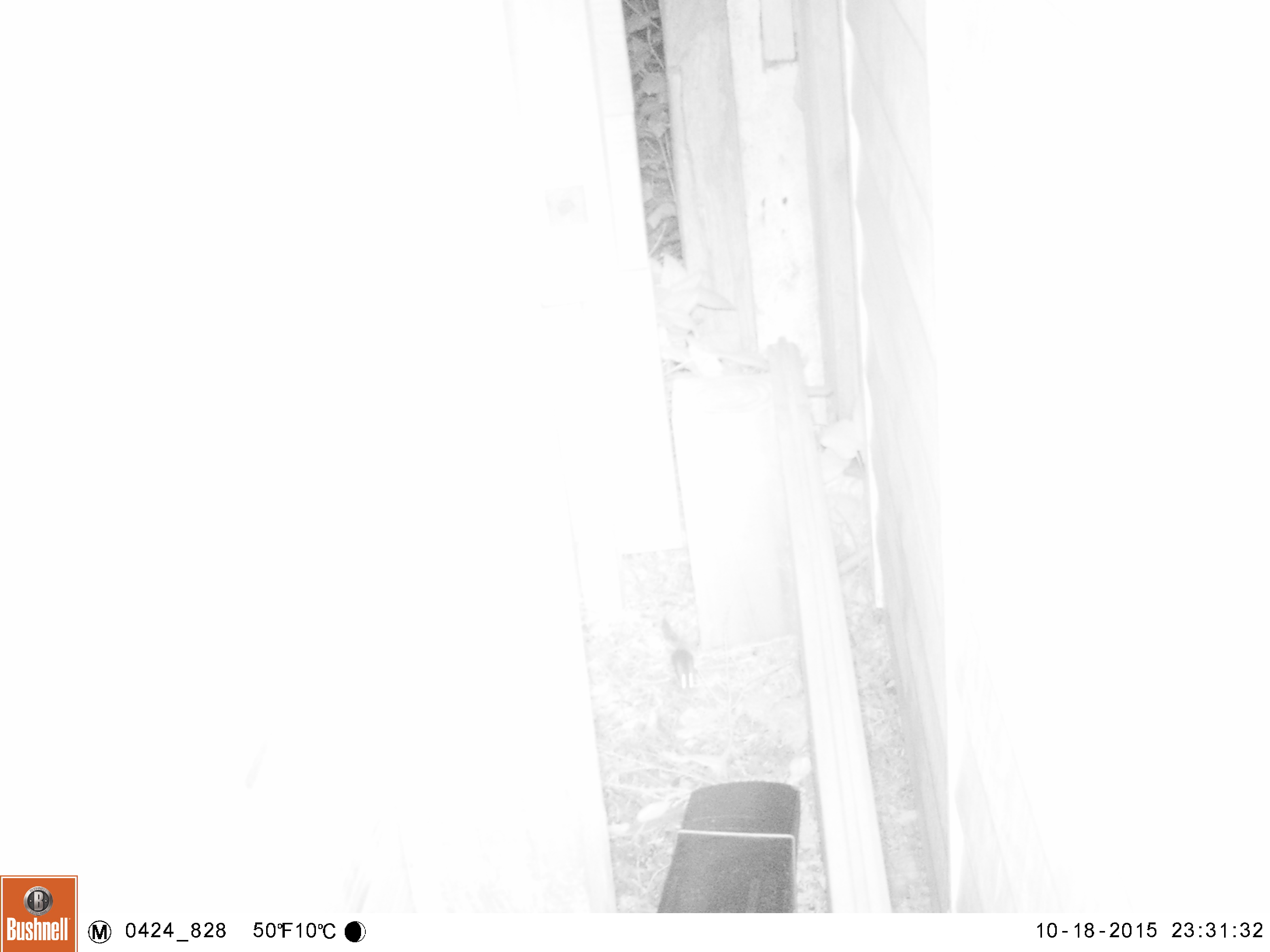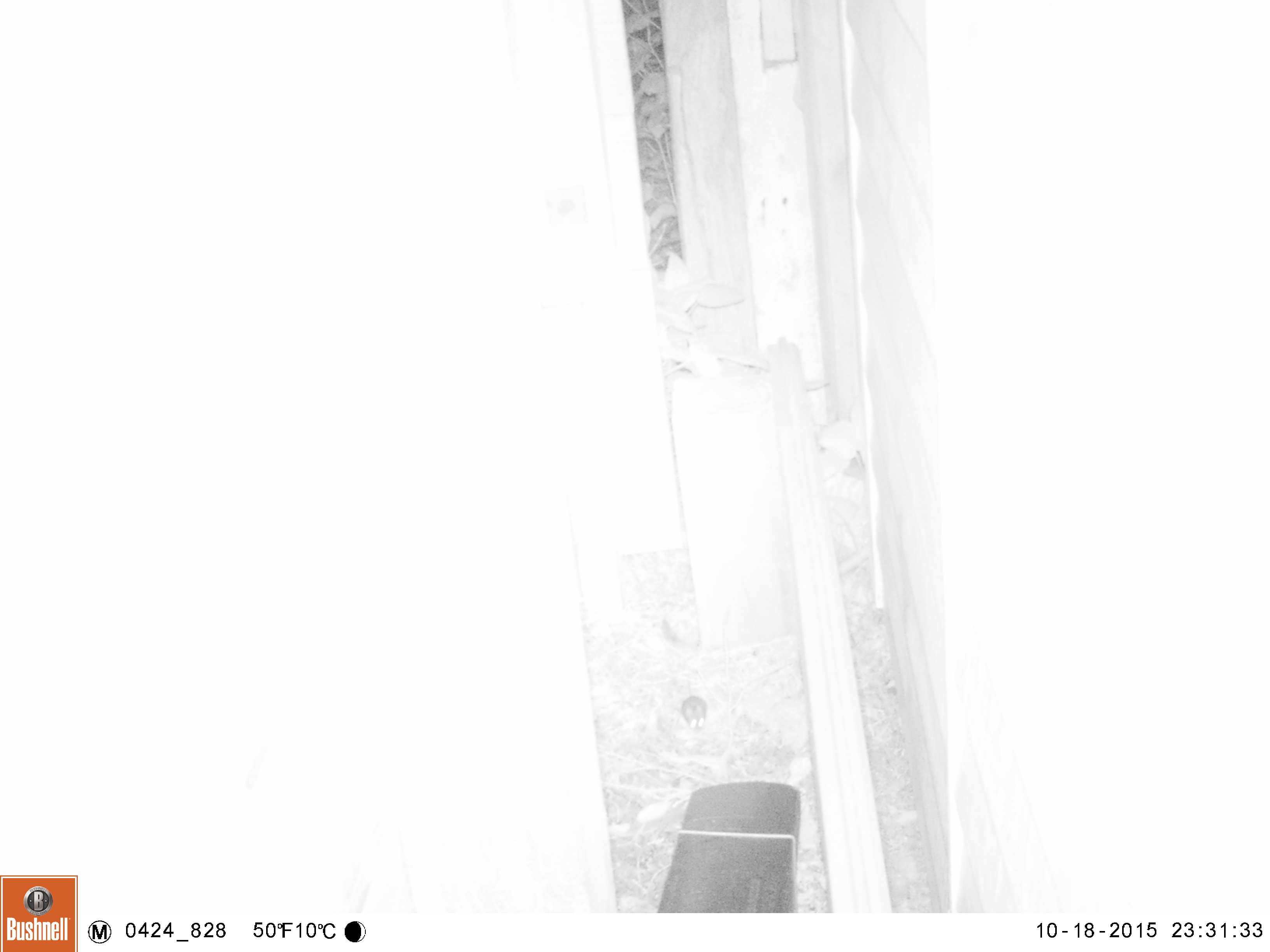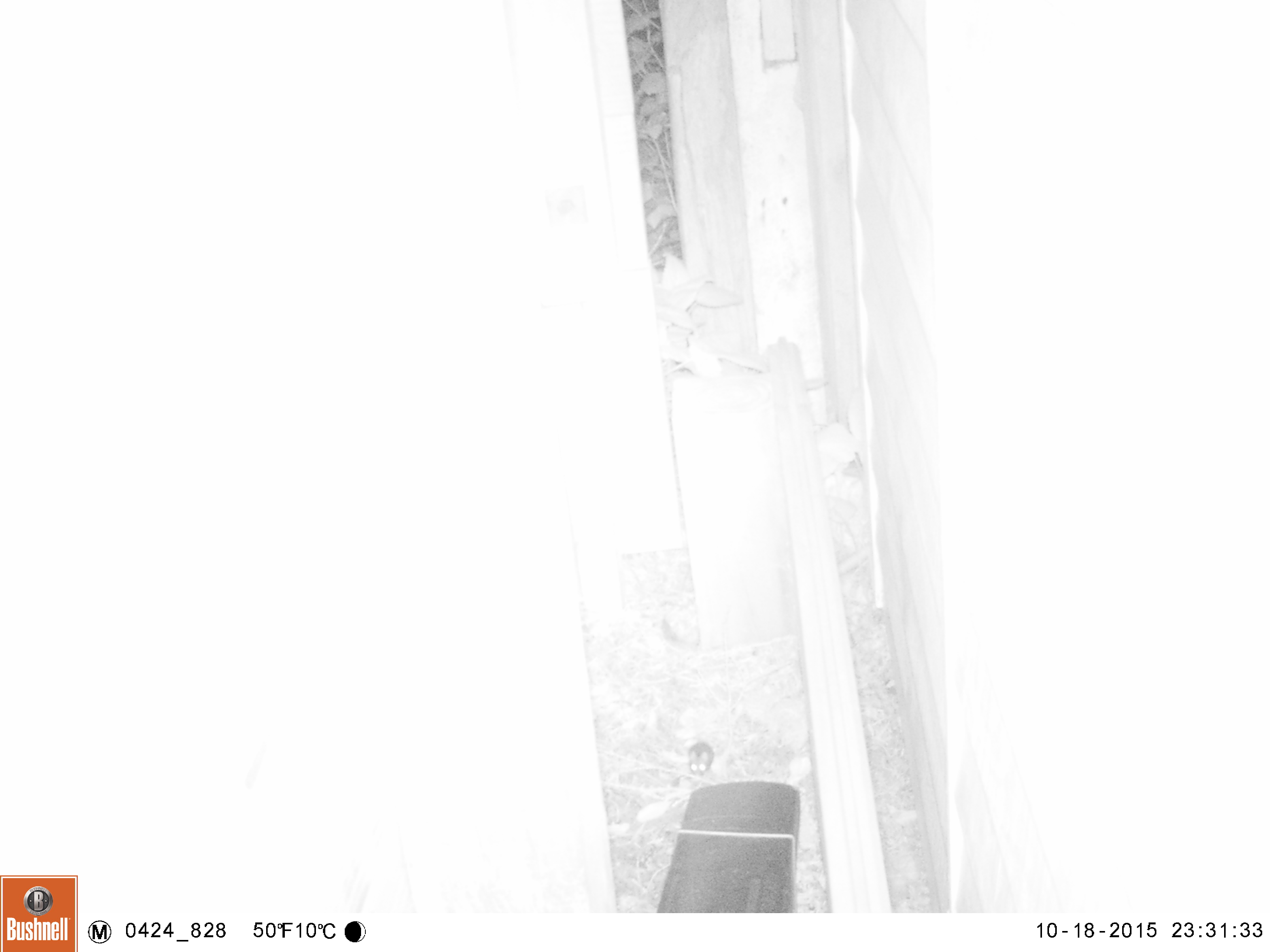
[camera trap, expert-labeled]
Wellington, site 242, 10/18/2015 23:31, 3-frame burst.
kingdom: Animalia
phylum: Chordata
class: Mammalia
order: Rodentia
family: Muridae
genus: Mus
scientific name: Mus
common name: mouse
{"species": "mouse (Mus)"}